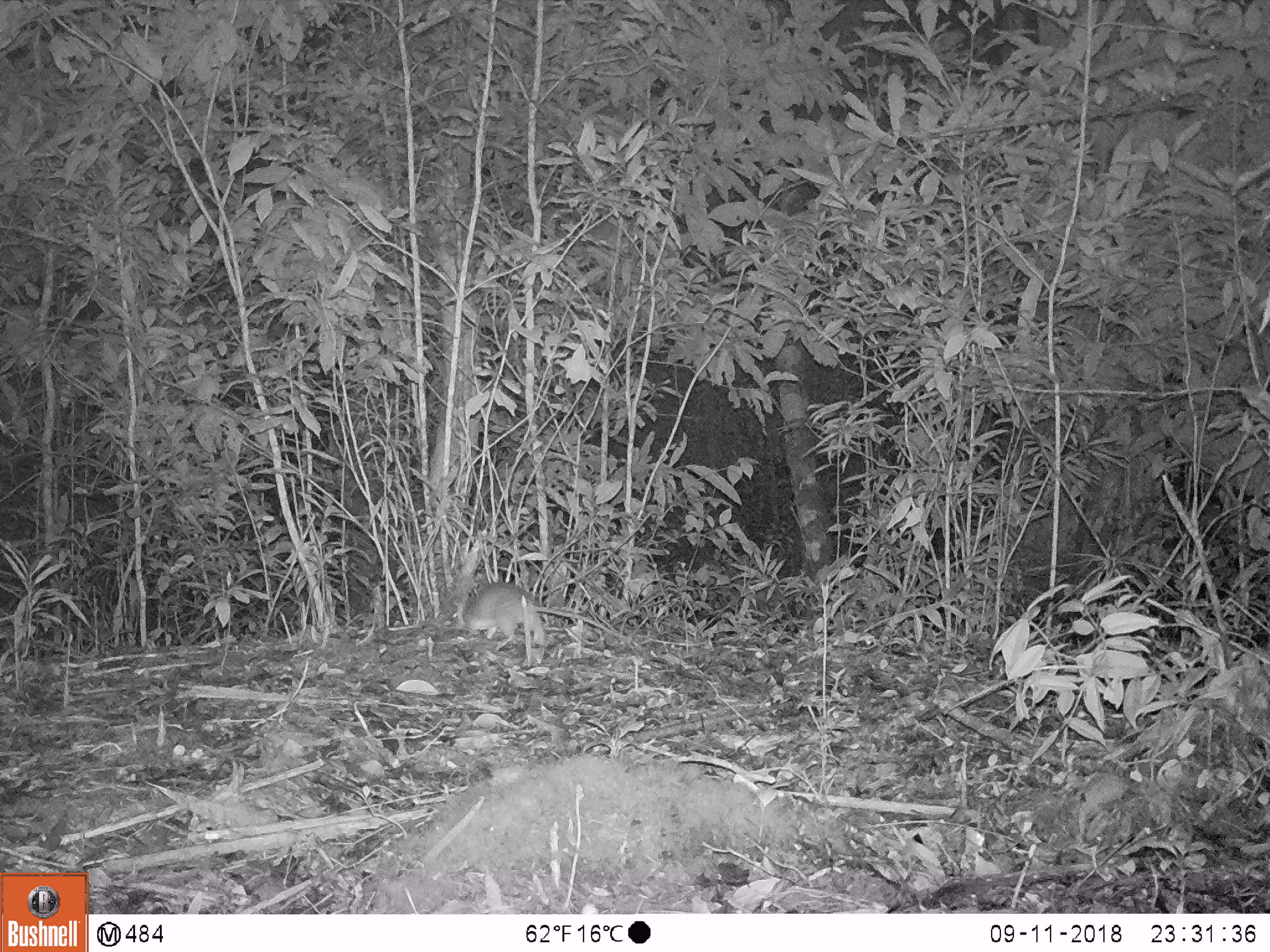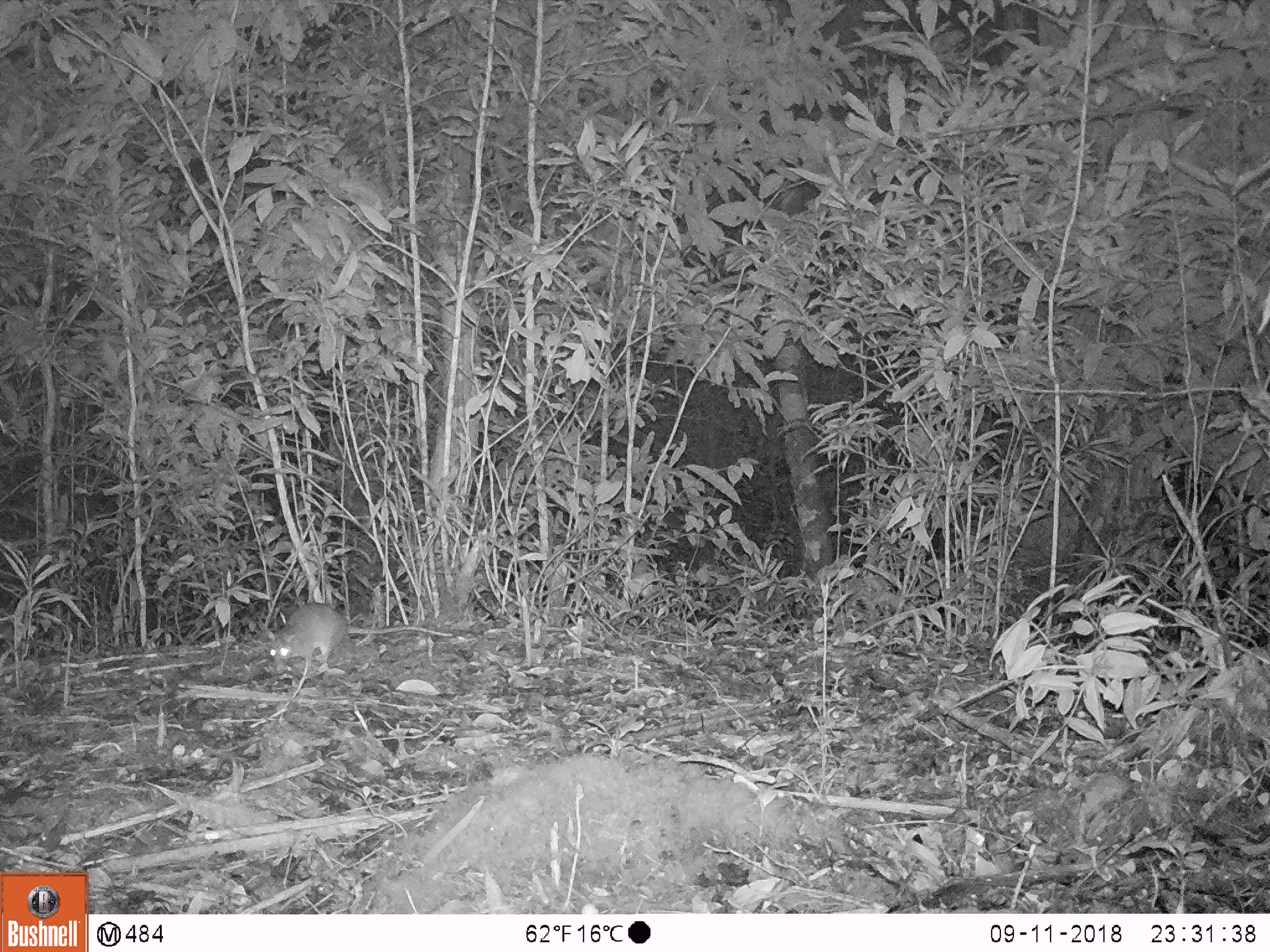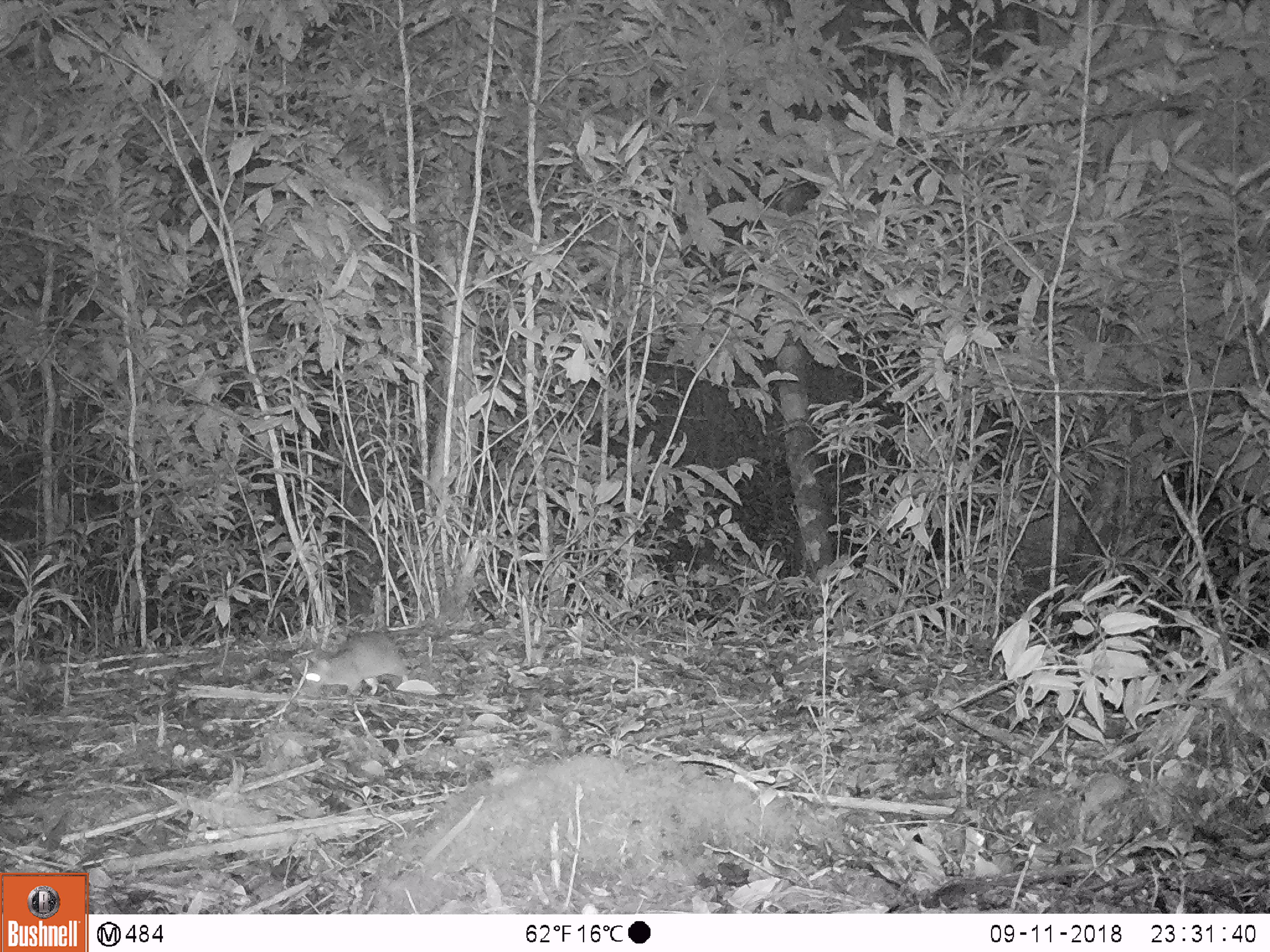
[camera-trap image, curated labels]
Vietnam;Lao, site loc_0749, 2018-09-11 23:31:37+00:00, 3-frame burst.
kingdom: Animalia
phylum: Chordata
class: Mammalia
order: Rodentia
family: Muridae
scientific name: Muridae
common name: old-world mice and rats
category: unidentified murid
Unidentified murid (old-world mice and rats) (Muridae). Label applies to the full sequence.